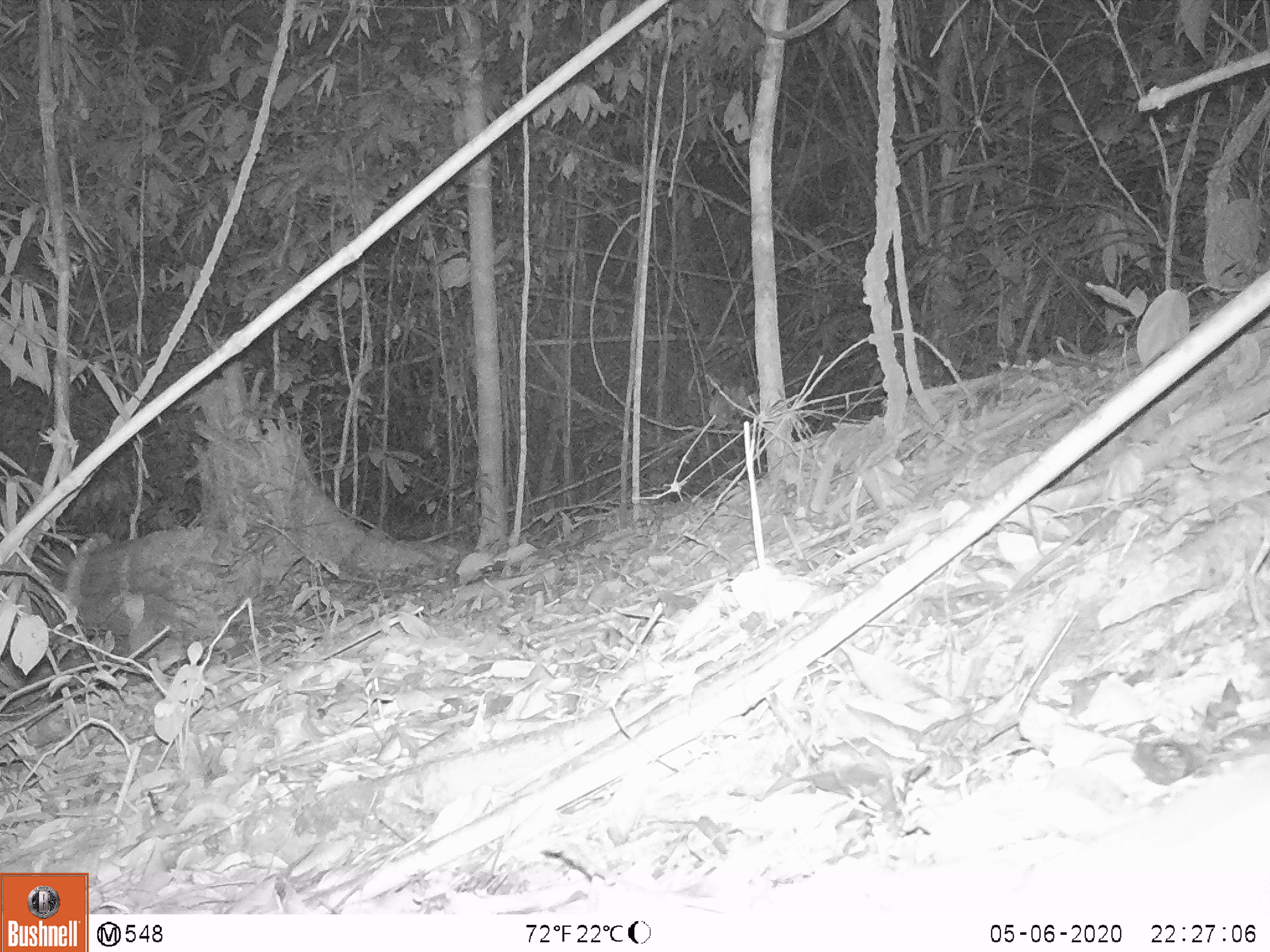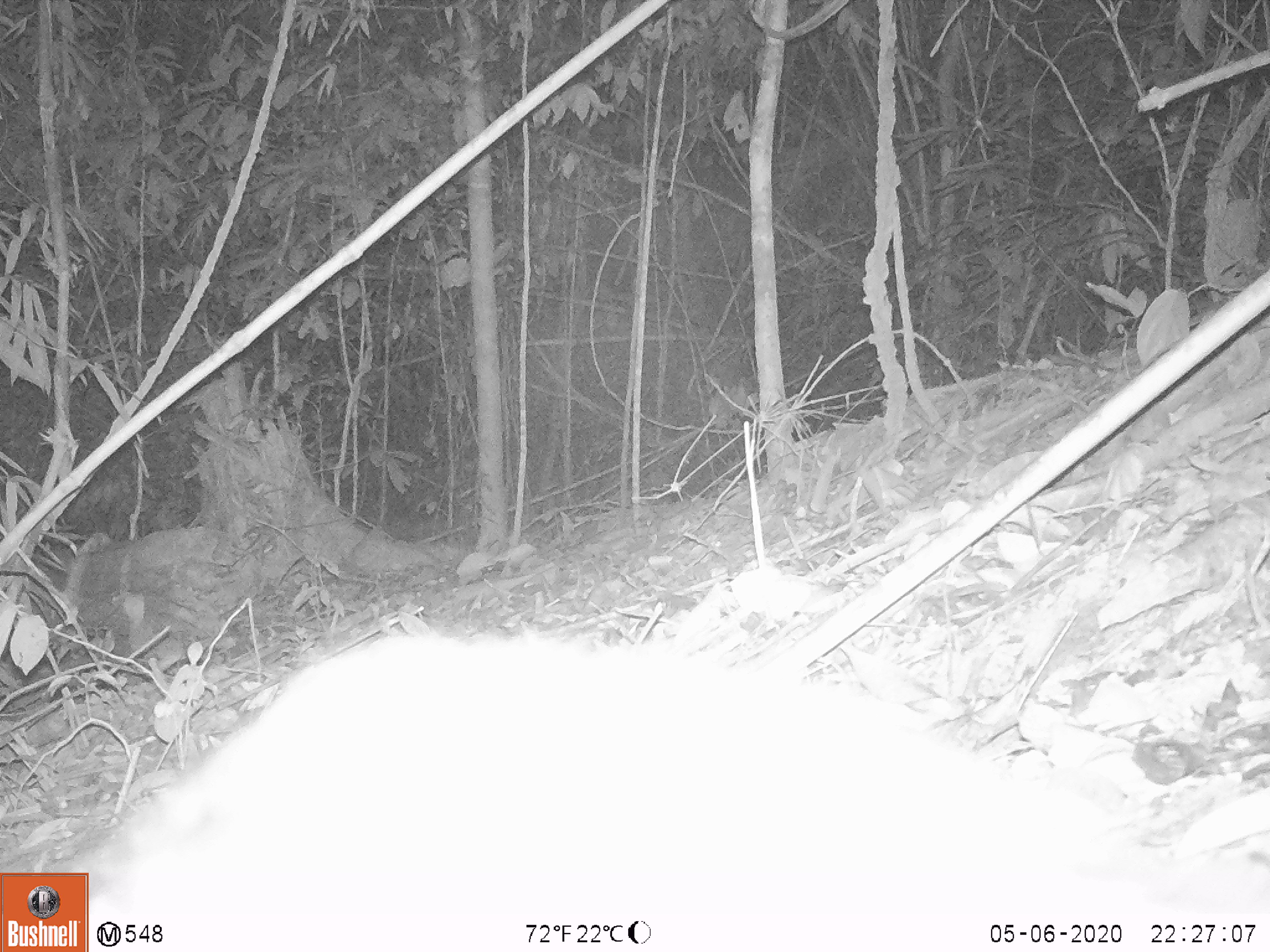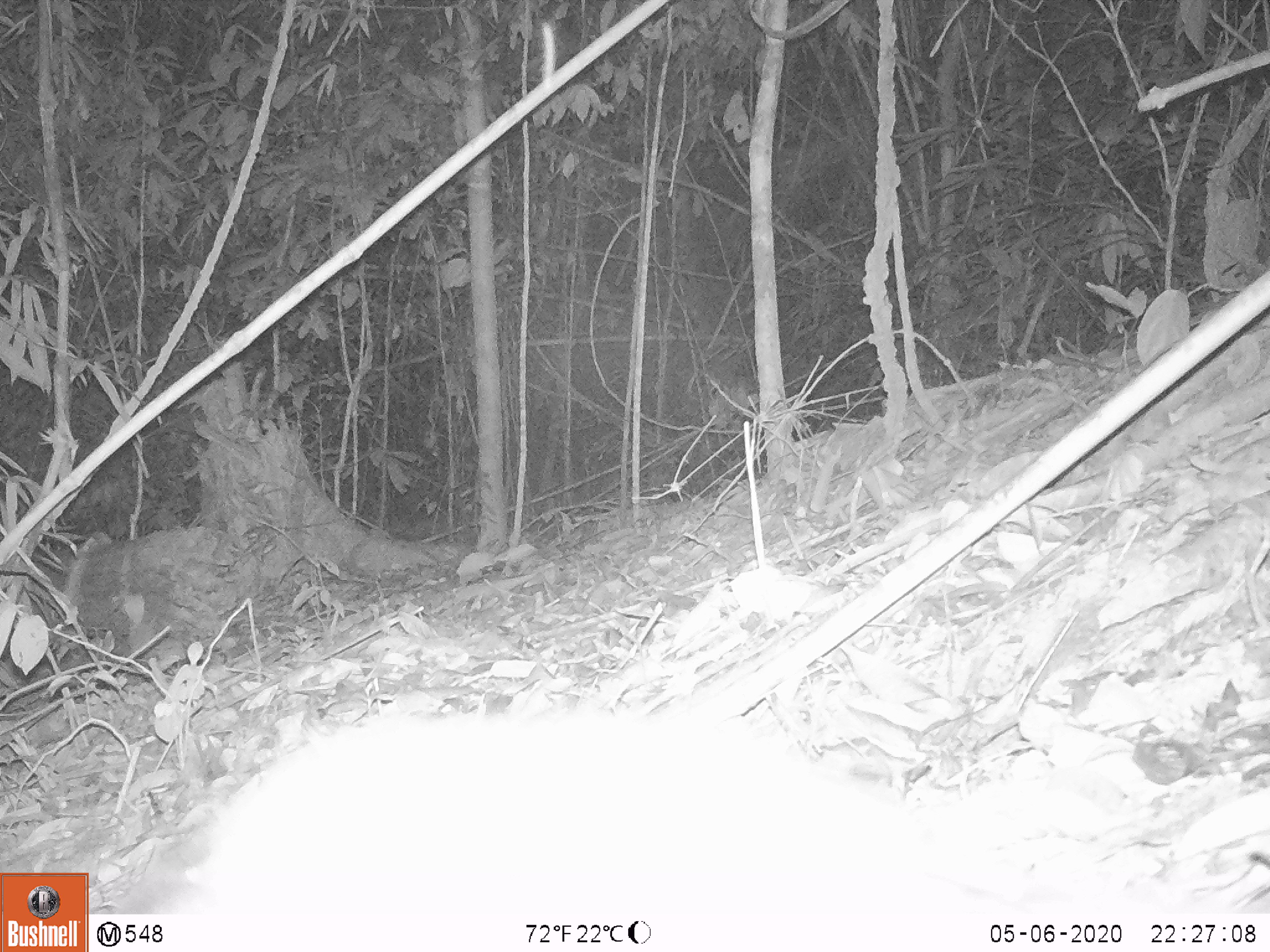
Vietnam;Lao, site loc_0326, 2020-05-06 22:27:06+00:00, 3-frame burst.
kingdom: Animalia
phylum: Chordata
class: Mammalia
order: Carnivora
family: Viverridae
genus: Paradoxurus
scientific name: Paradoxurus hermaphroditus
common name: common palm civet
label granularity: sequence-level